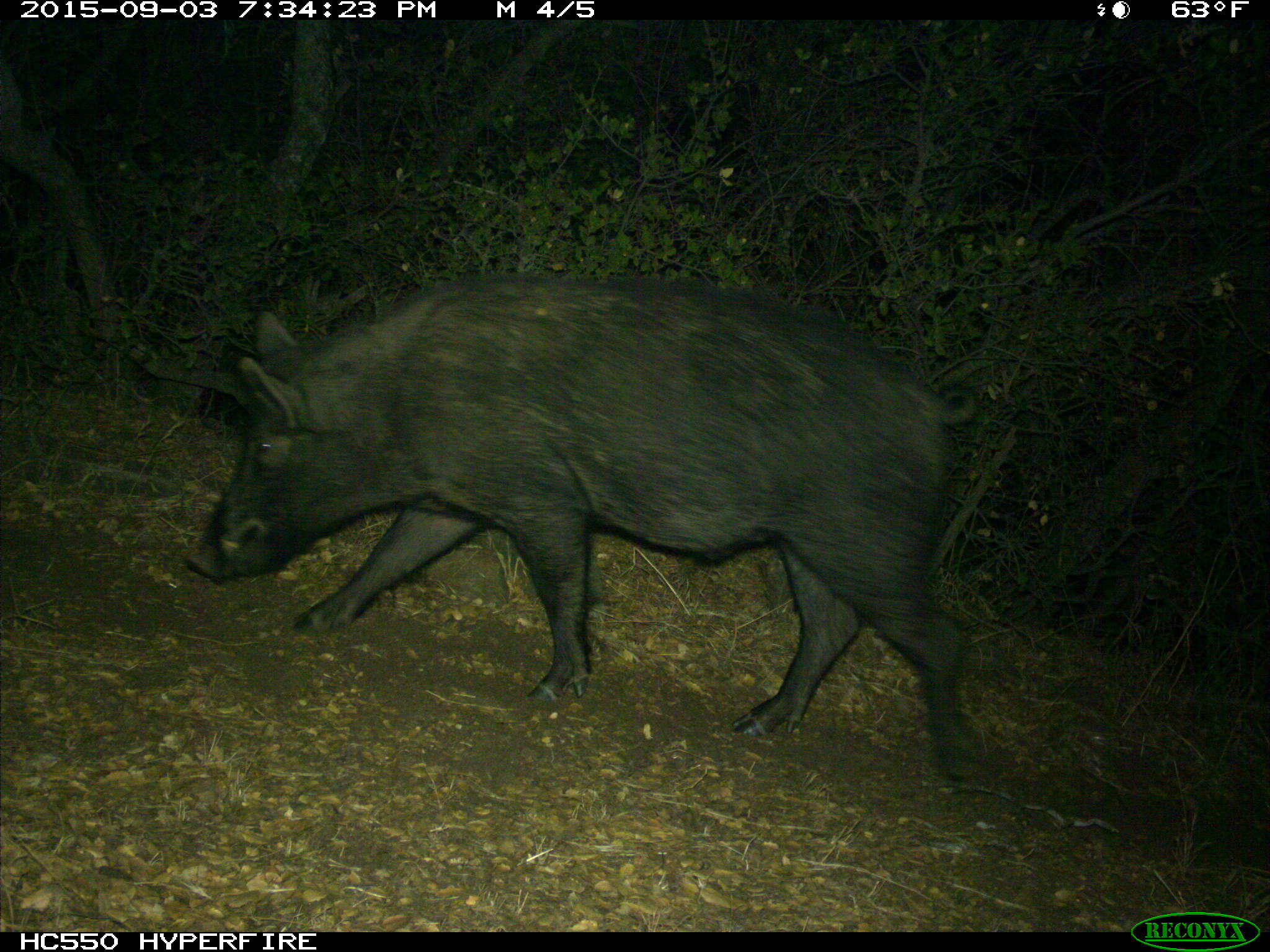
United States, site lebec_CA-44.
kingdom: Animalia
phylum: Chordata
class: Mammalia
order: Artiodactyla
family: Suidae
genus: Sus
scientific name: Sus scrofa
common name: wild boar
Sus scrofa (wild boar).